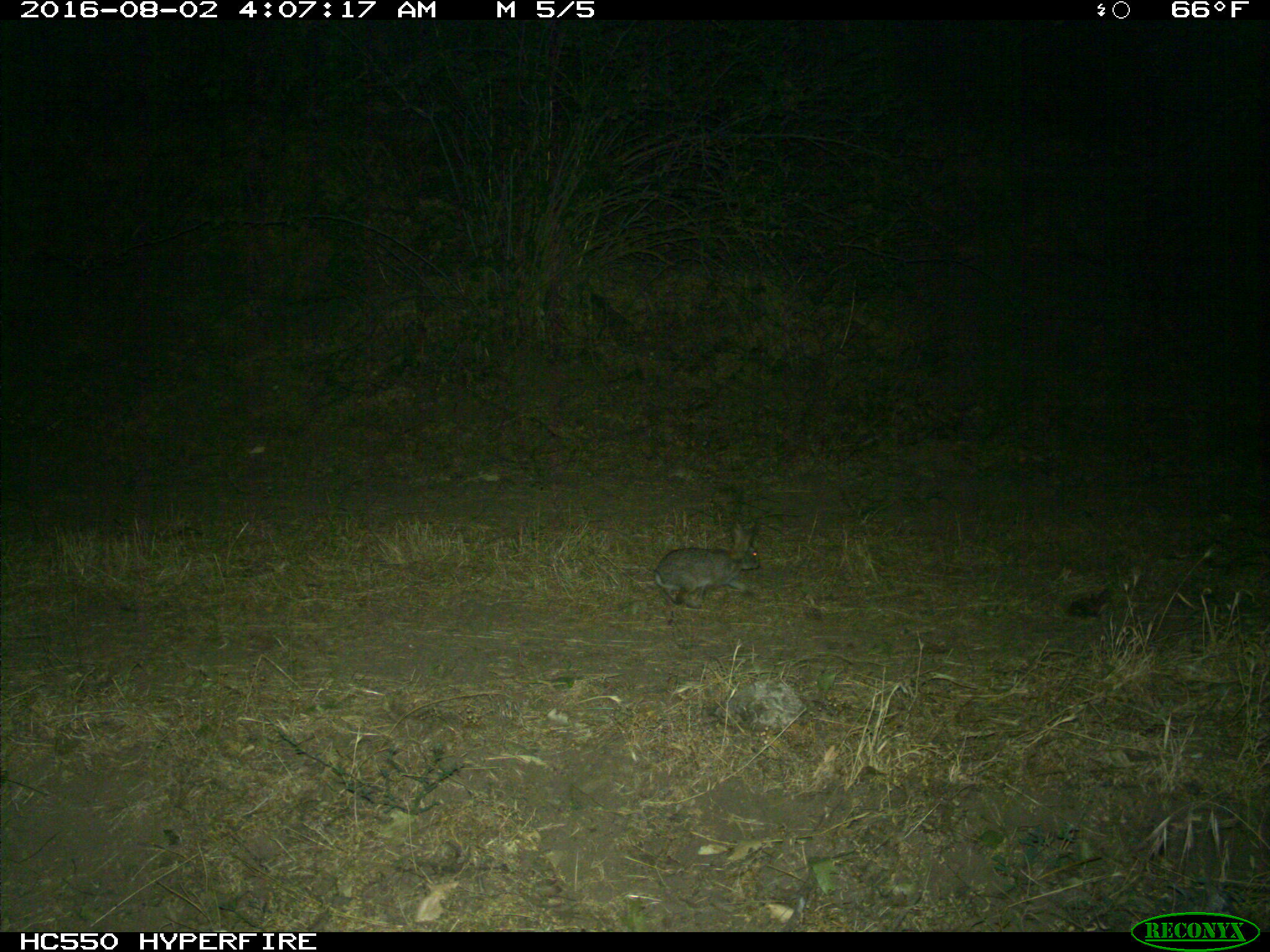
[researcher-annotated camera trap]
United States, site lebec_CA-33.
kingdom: Animalia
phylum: Chordata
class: Mammalia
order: Lagomorpha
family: Leporidae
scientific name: Leporidae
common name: rabbits and hares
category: unidentified rabbit